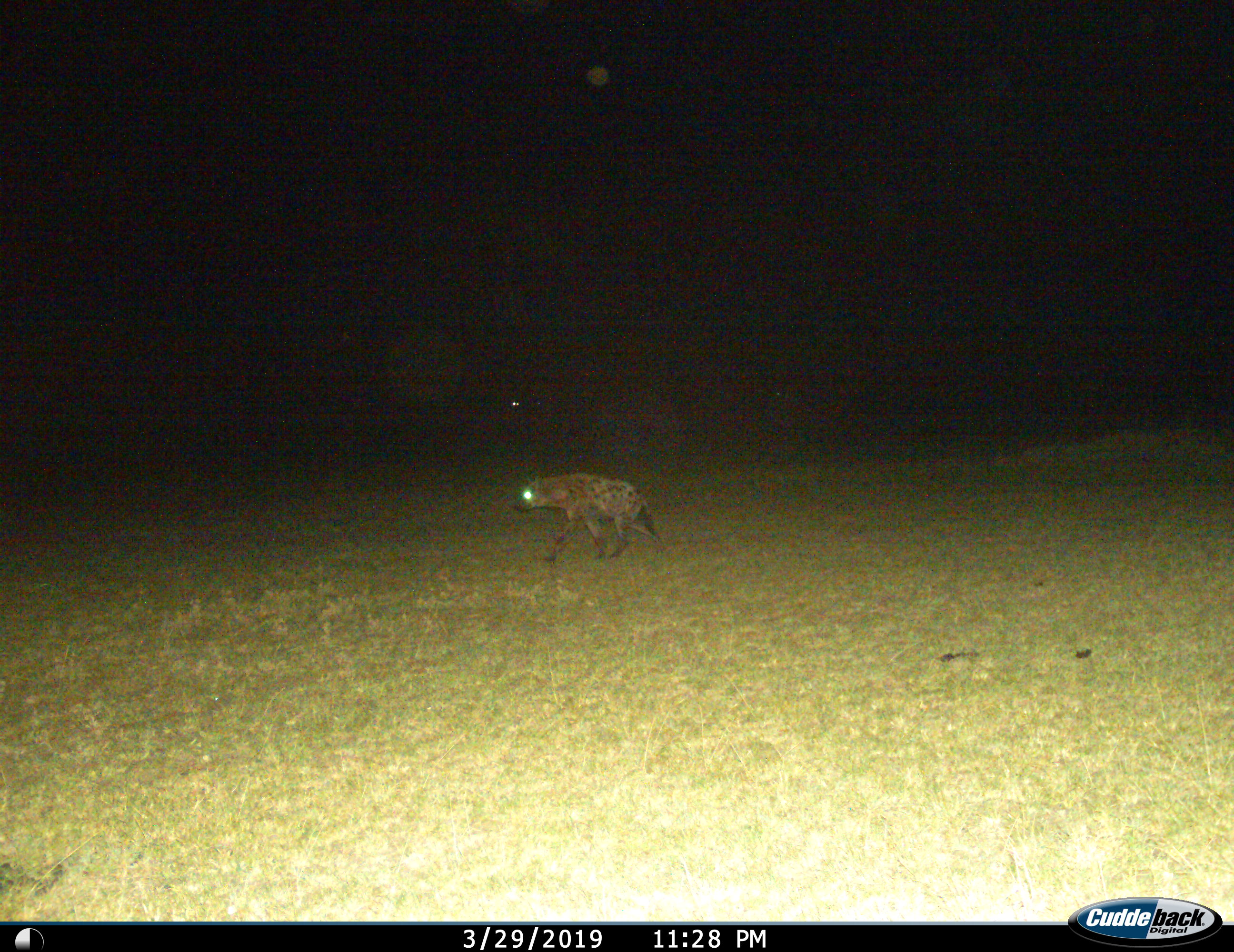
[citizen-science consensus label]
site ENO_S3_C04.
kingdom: Animalia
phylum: Chordata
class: Mammalia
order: Carnivora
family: Hyaenidae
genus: Crocuta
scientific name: Crocuta crocuta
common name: spotted hyena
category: hyenaspotted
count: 1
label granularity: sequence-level